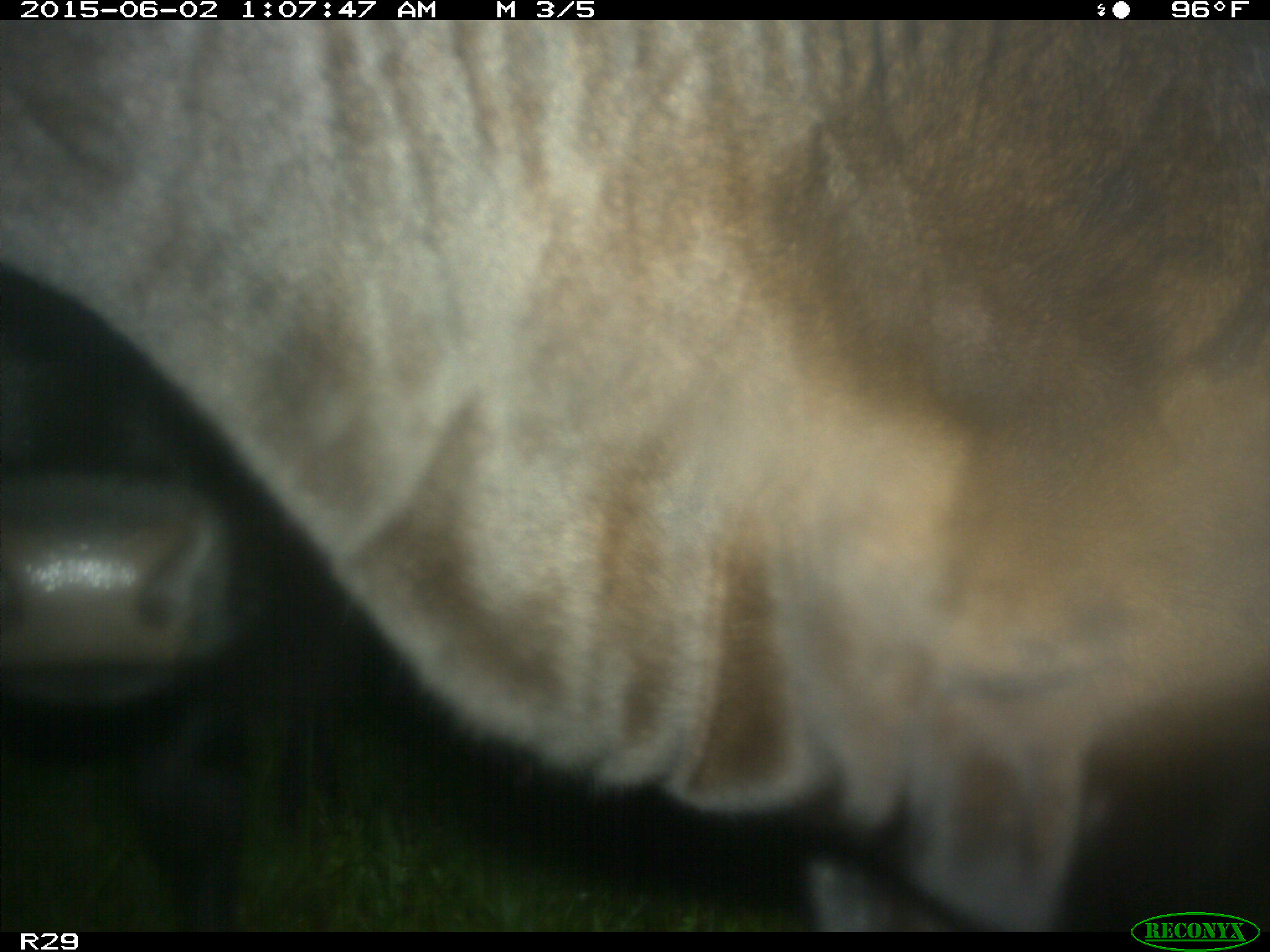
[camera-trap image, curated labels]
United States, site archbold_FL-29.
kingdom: Animalia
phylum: Chordata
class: Mammalia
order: Artiodactyla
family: Bovidae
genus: Bos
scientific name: Bos taurus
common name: domestic cow